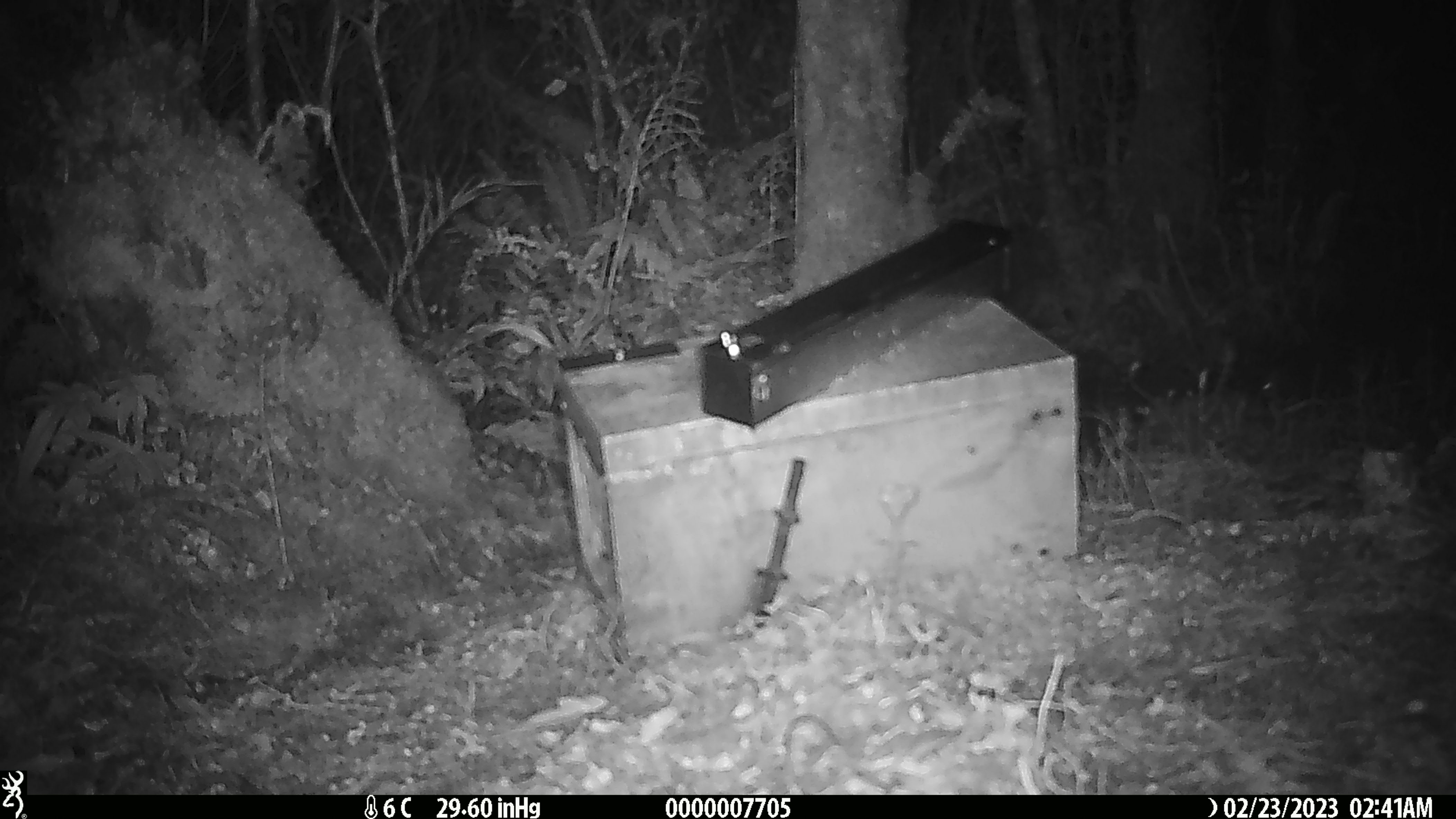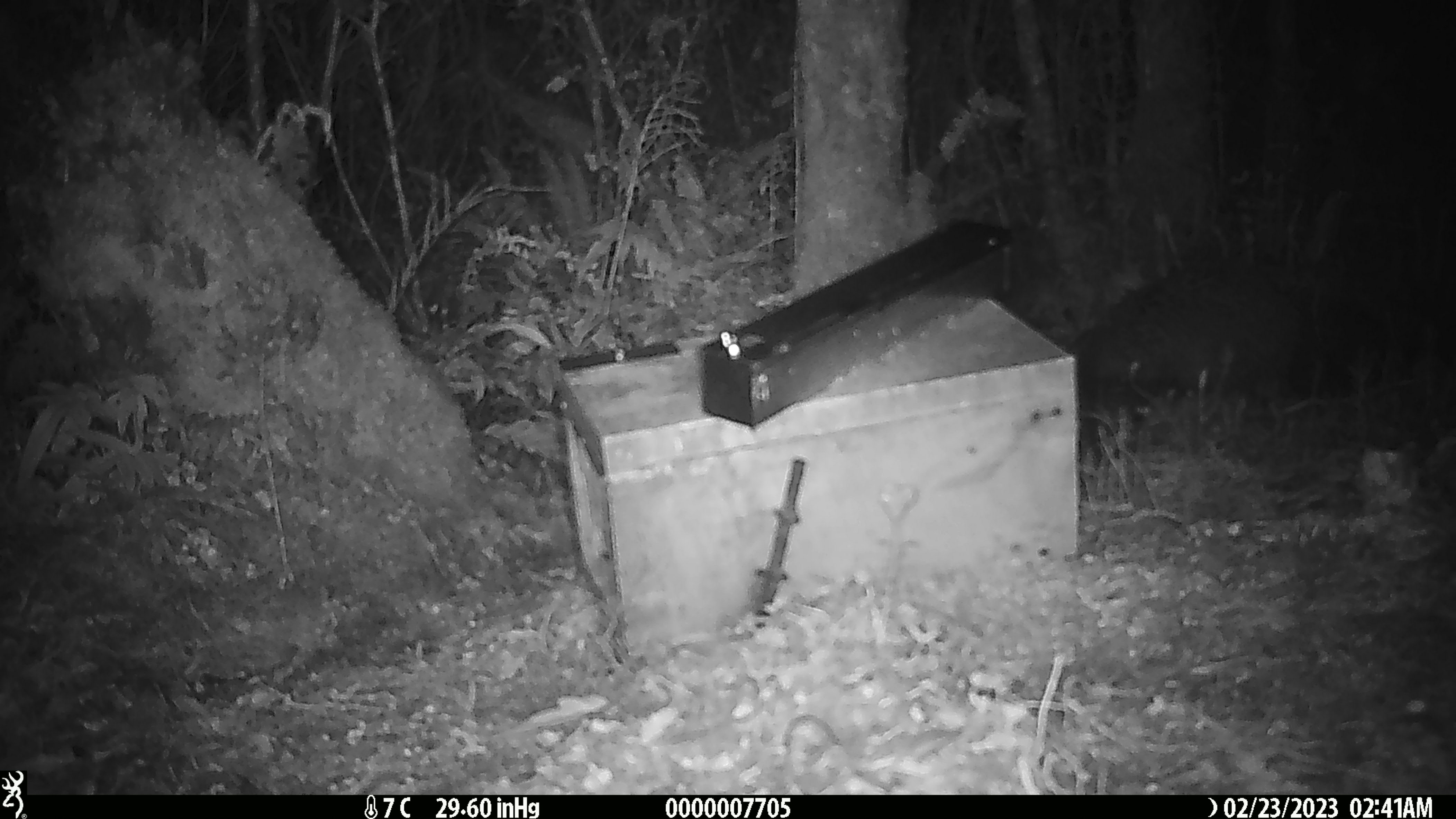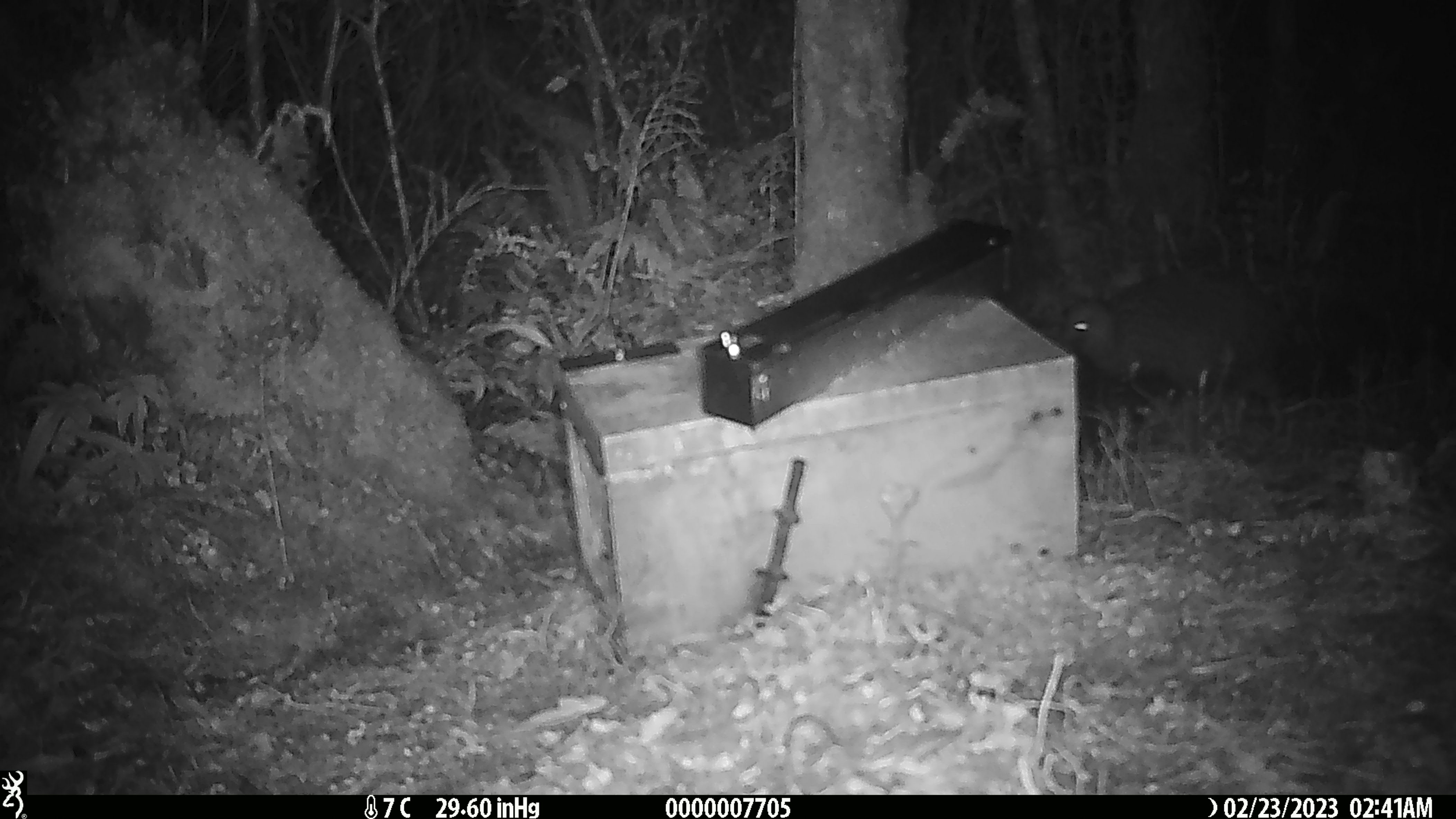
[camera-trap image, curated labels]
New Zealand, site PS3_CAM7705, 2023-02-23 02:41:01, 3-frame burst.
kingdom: Animalia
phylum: Chordata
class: Aves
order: Apterygiformes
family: Apterygidae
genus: Apteryx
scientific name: Apteryx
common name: kiwi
Kiwi (Apteryx).